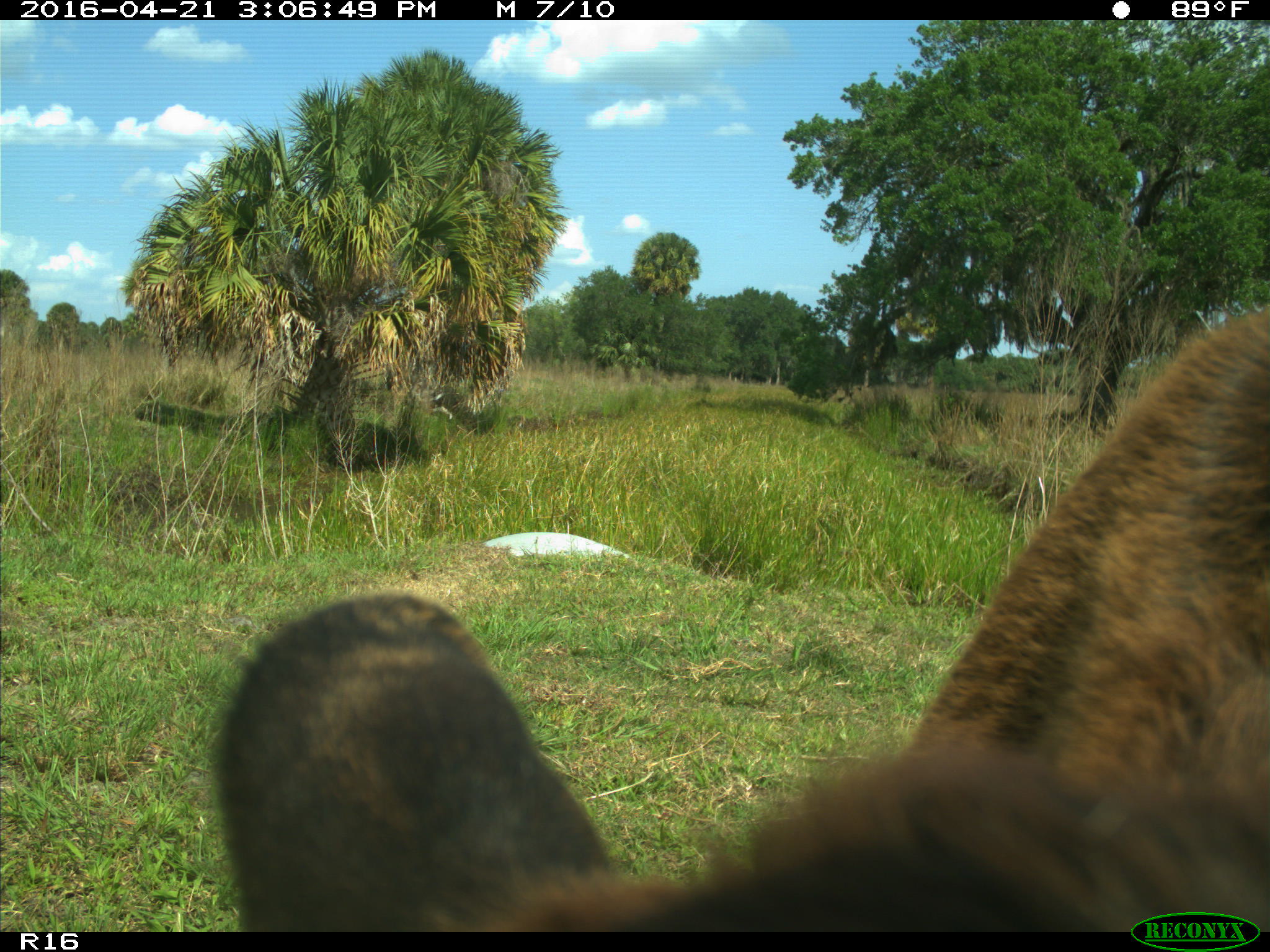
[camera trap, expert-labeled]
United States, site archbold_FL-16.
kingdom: Animalia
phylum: Chordata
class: Mammalia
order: Artiodactyla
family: Bovidae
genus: Bos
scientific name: Bos taurus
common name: domestic cow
Bos taurus (domestic cow).